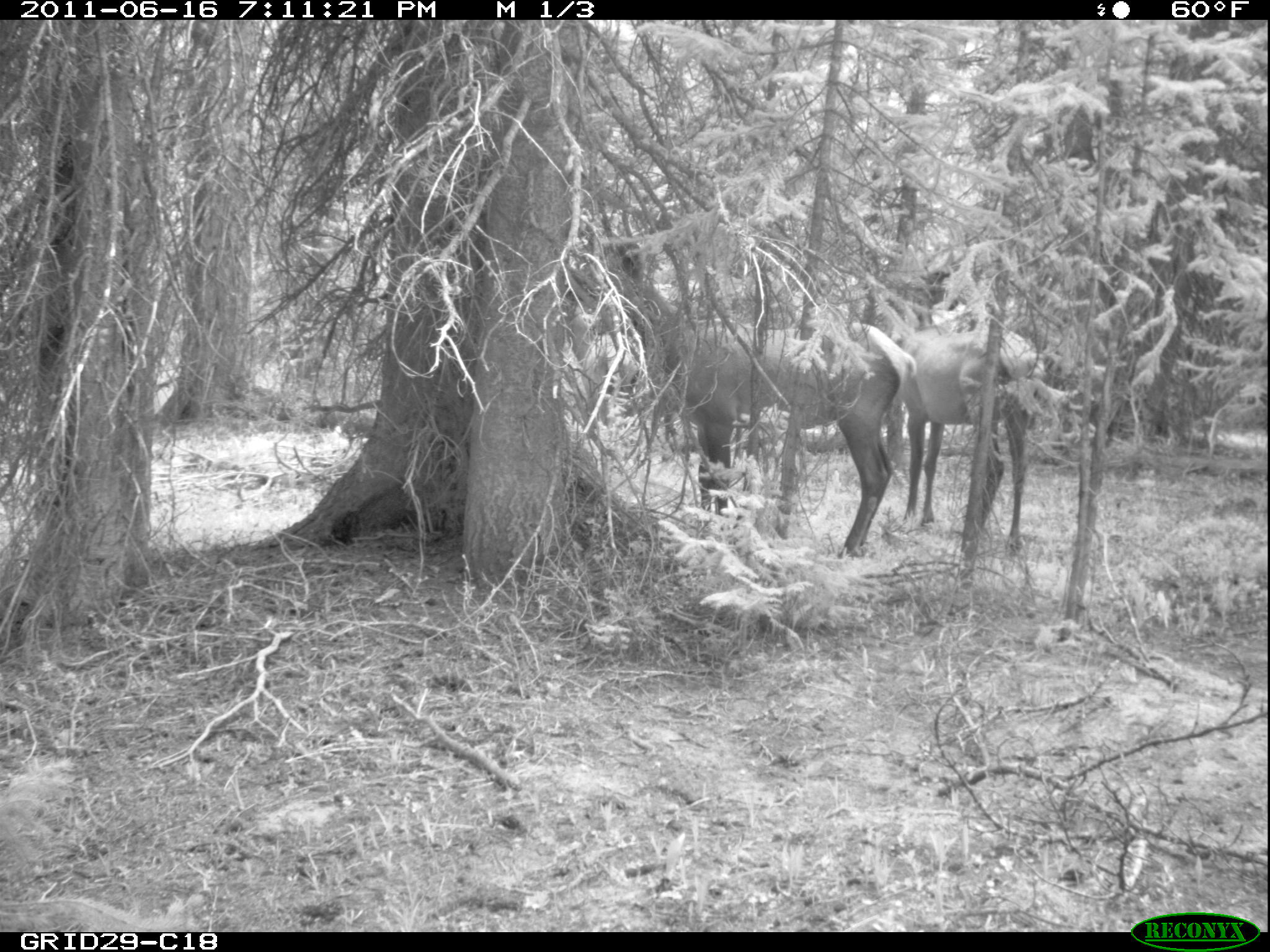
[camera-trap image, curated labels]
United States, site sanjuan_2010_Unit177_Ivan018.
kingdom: Animalia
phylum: Chordata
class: Mammalia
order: Artiodactyla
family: Cervidae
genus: Cervus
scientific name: Cervus elaphus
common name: red deer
Cervus elaphus (red deer).